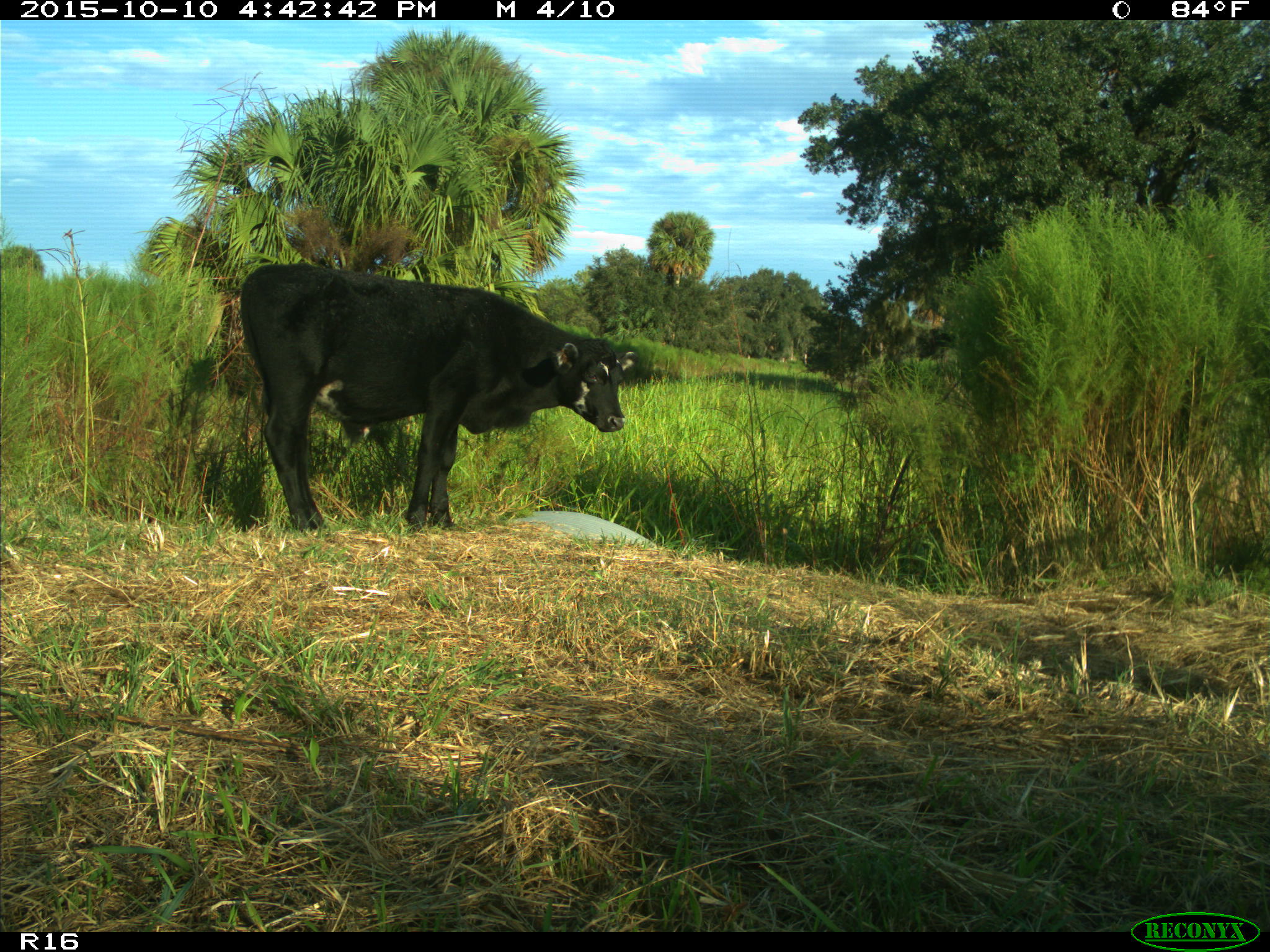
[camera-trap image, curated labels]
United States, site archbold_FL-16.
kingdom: Animalia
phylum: Chordata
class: Mammalia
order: Artiodactyla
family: Bovidae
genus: Bos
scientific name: Bos taurus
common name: domestic cow